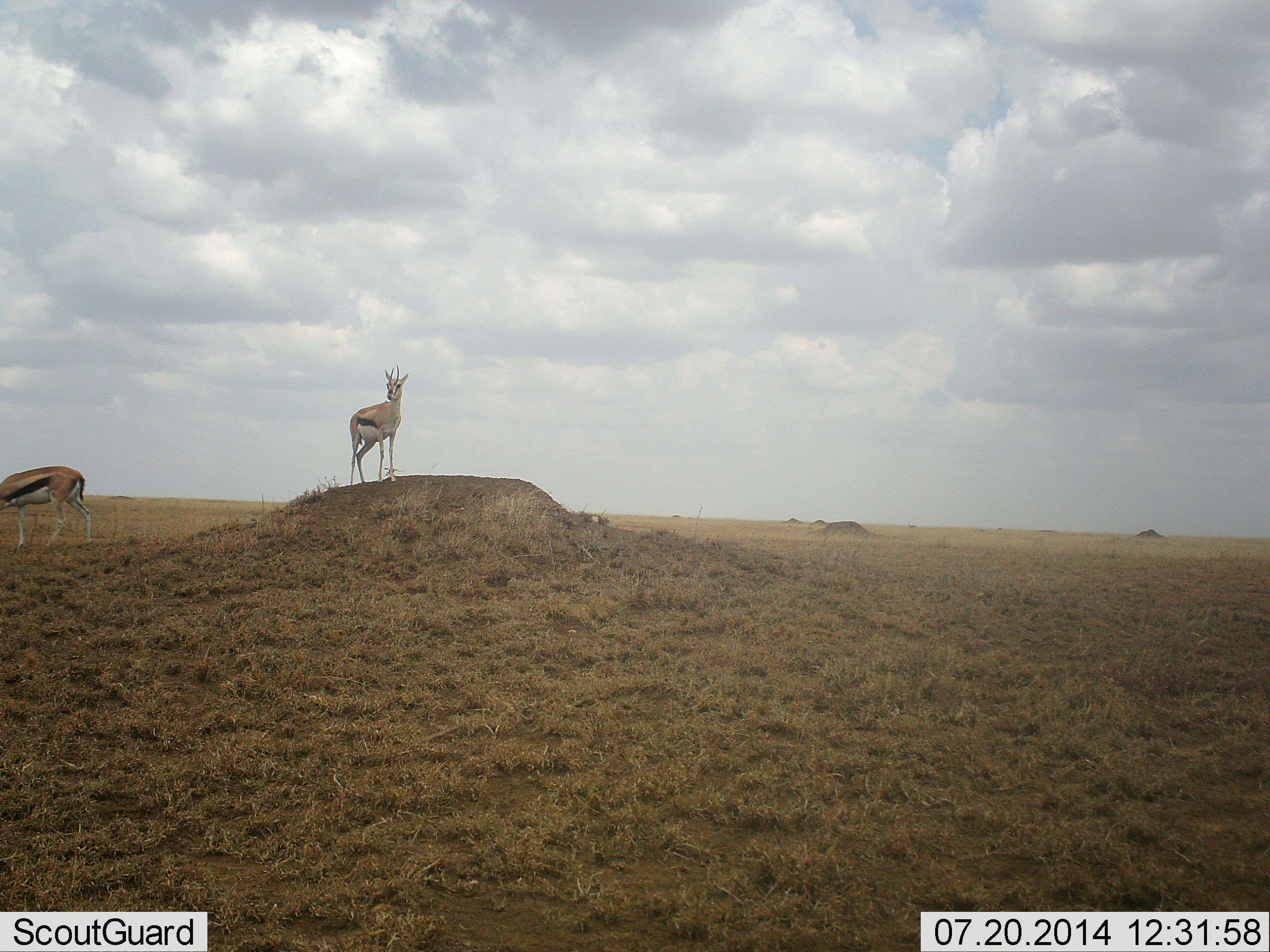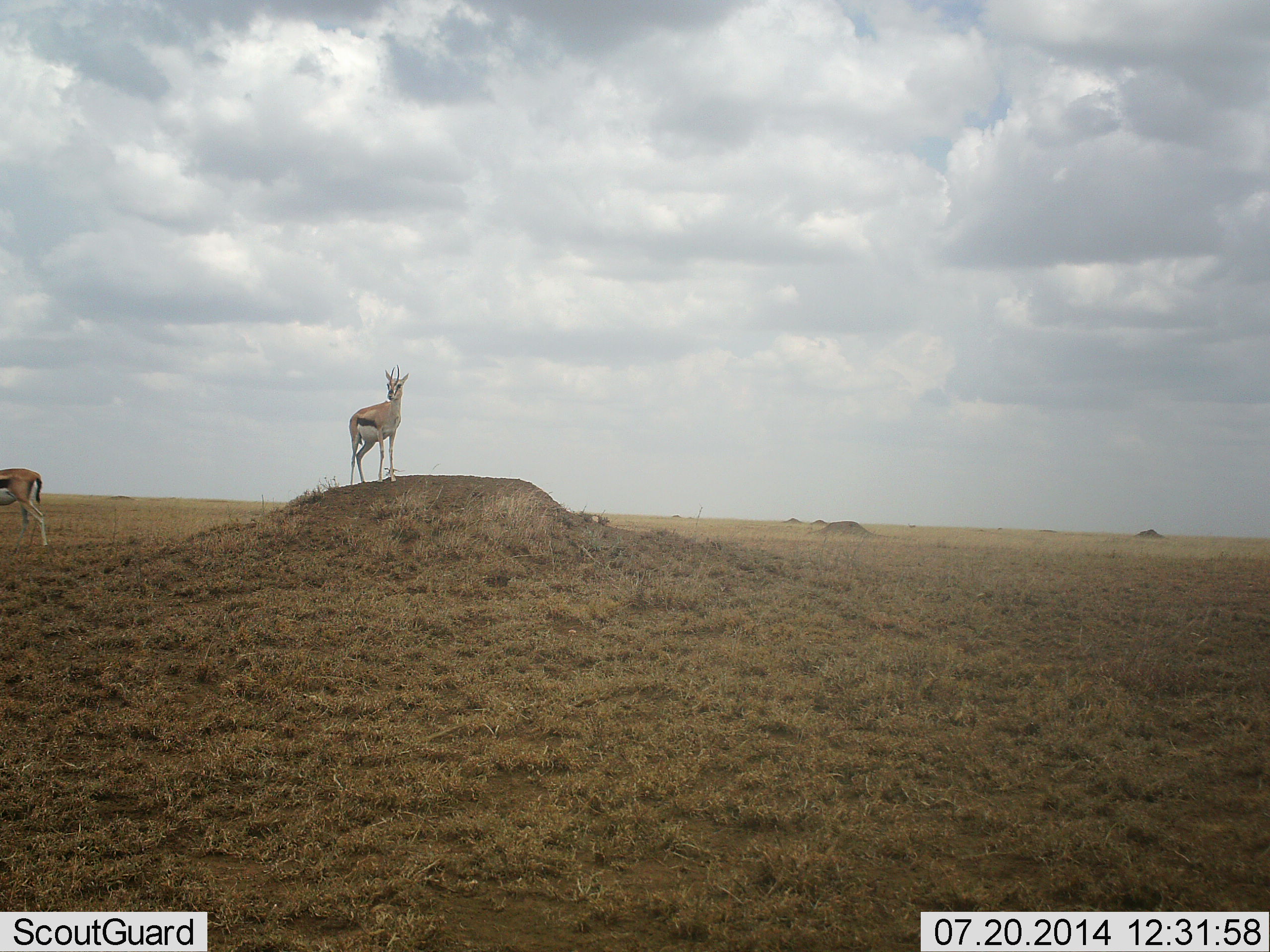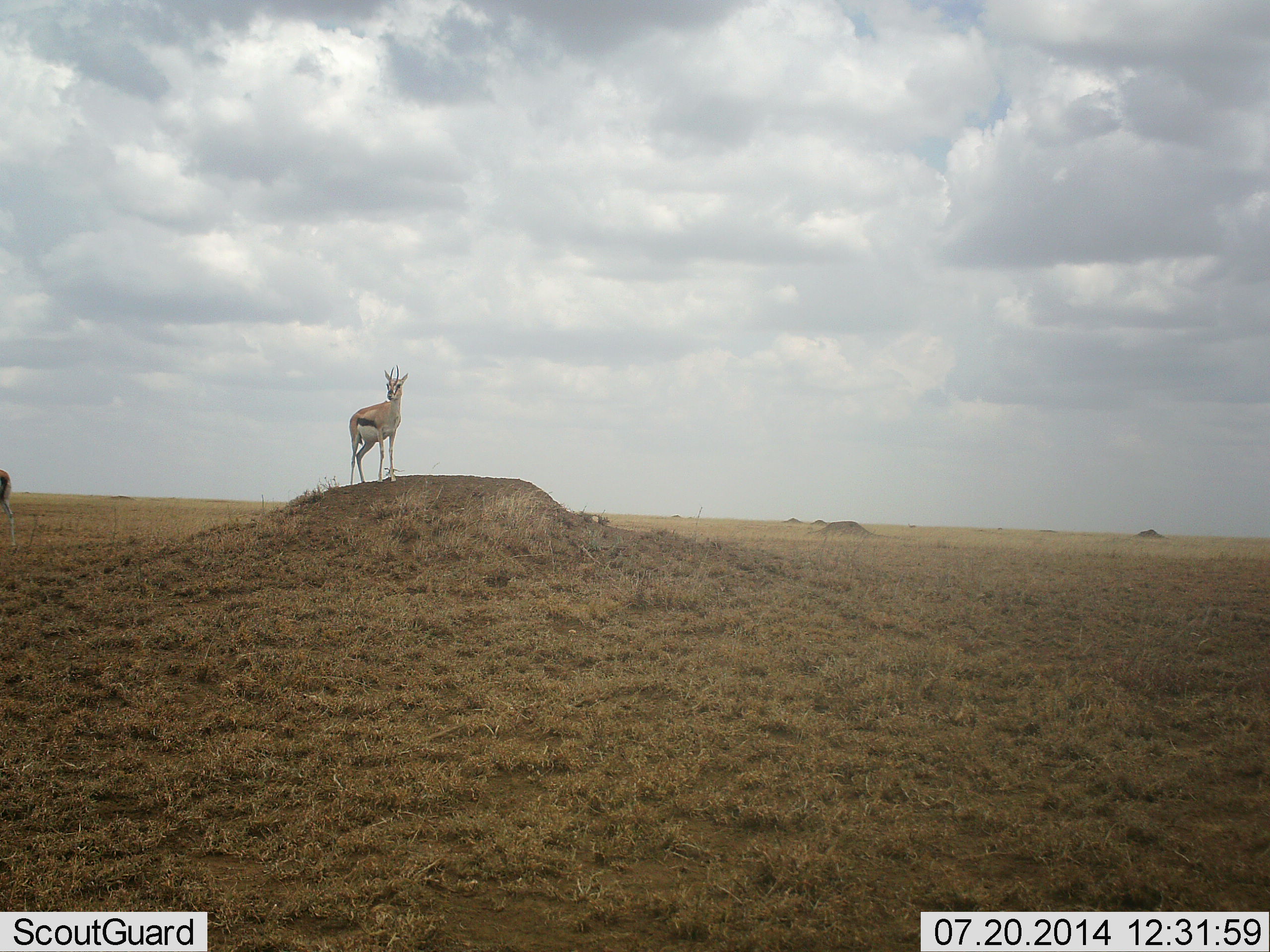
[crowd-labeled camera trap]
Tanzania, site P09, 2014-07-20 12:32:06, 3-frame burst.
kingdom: Animalia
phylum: Chordata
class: Mammalia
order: Artiodactyla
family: Bovidae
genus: Eudorcas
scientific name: Eudorcas thomsonii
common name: thomson's gazelle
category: gazellethomsons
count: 2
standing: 100%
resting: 0%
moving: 90%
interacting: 0%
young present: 0%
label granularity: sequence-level